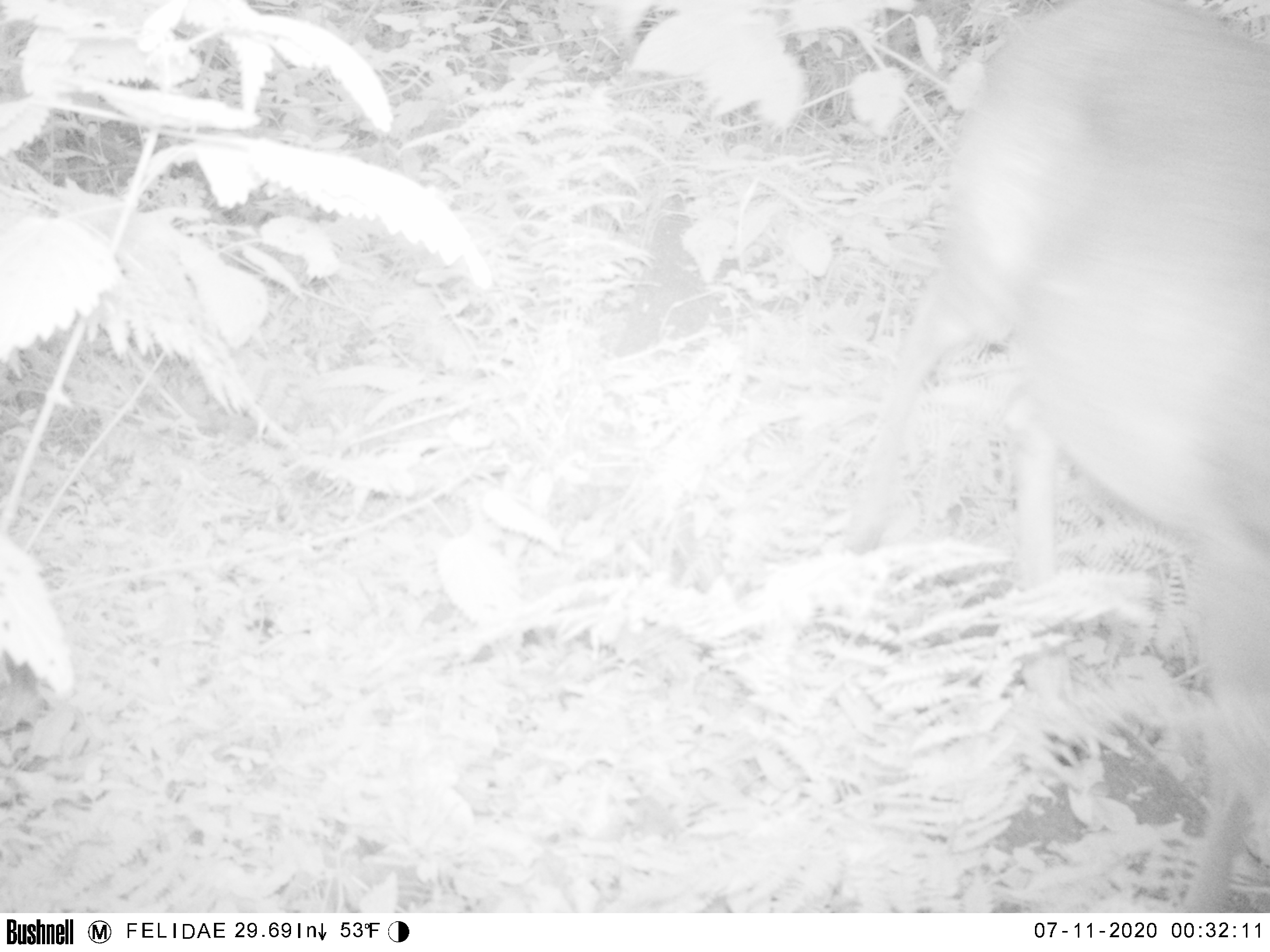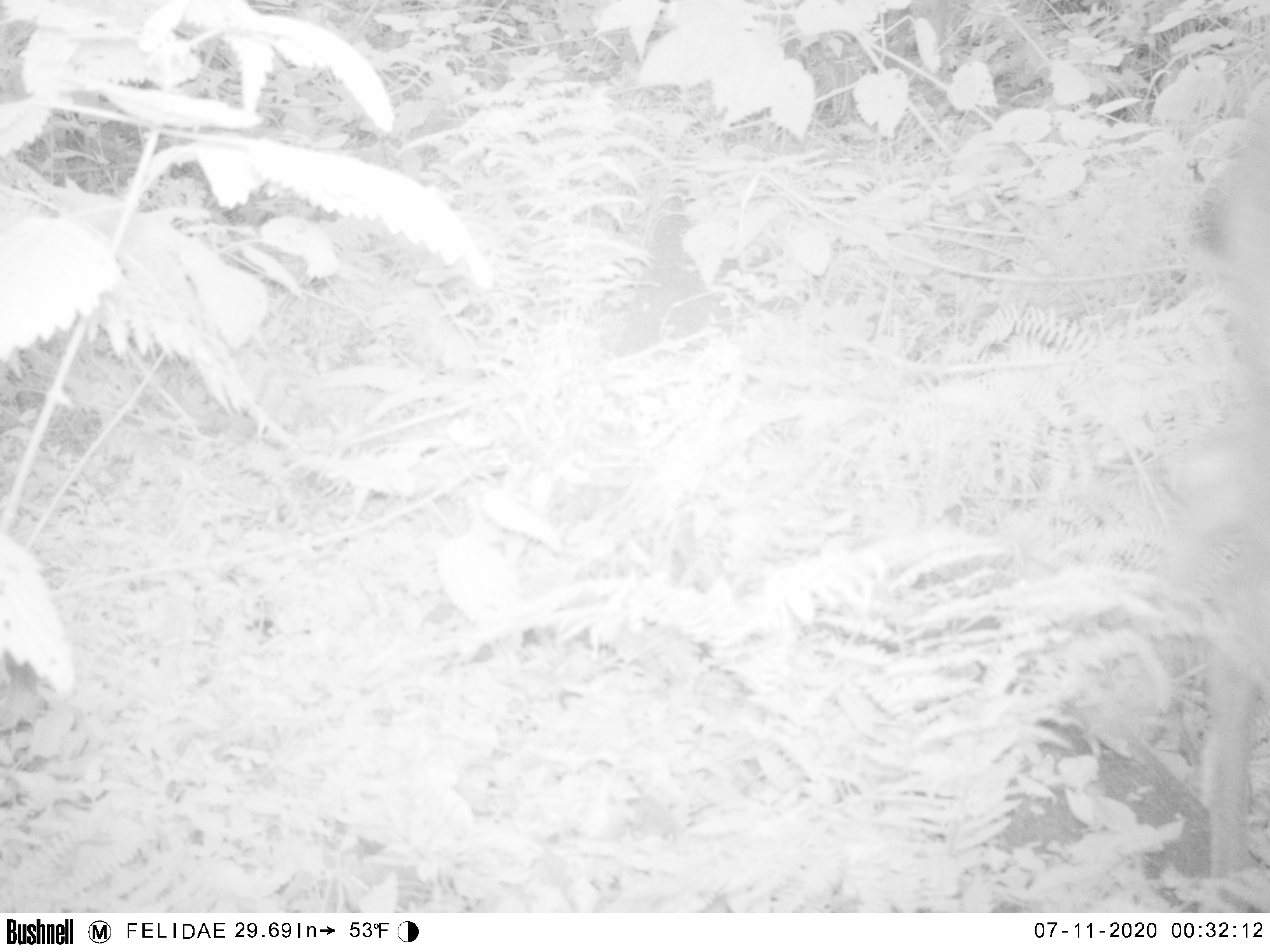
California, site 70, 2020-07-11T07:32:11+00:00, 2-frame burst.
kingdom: Animalia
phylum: Chordata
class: Mammalia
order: Artiodactyla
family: Cervidae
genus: Odocoileus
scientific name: Odocoileus hemionus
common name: mule deer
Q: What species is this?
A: Mule deer (Odocoileus hemionus).